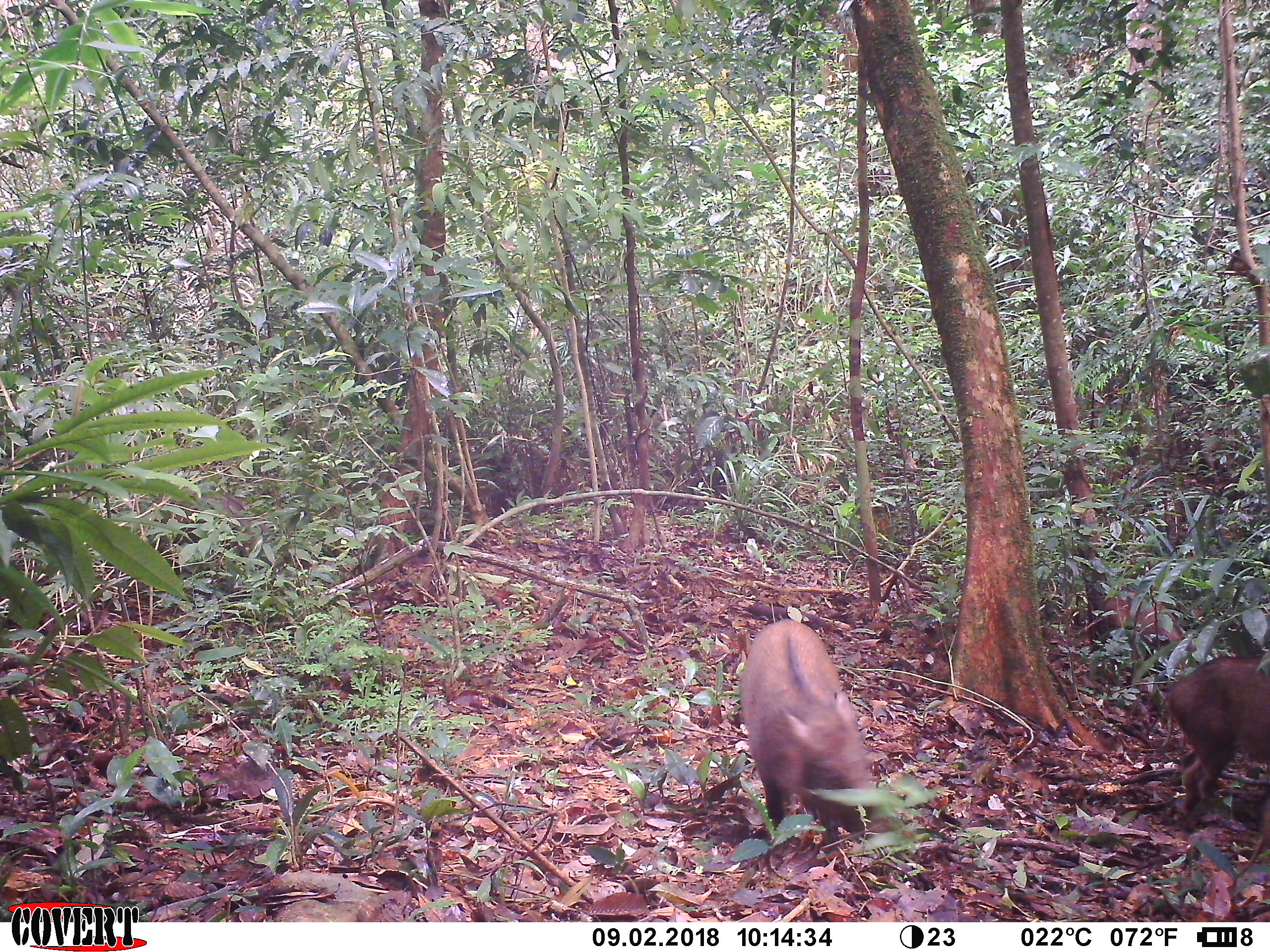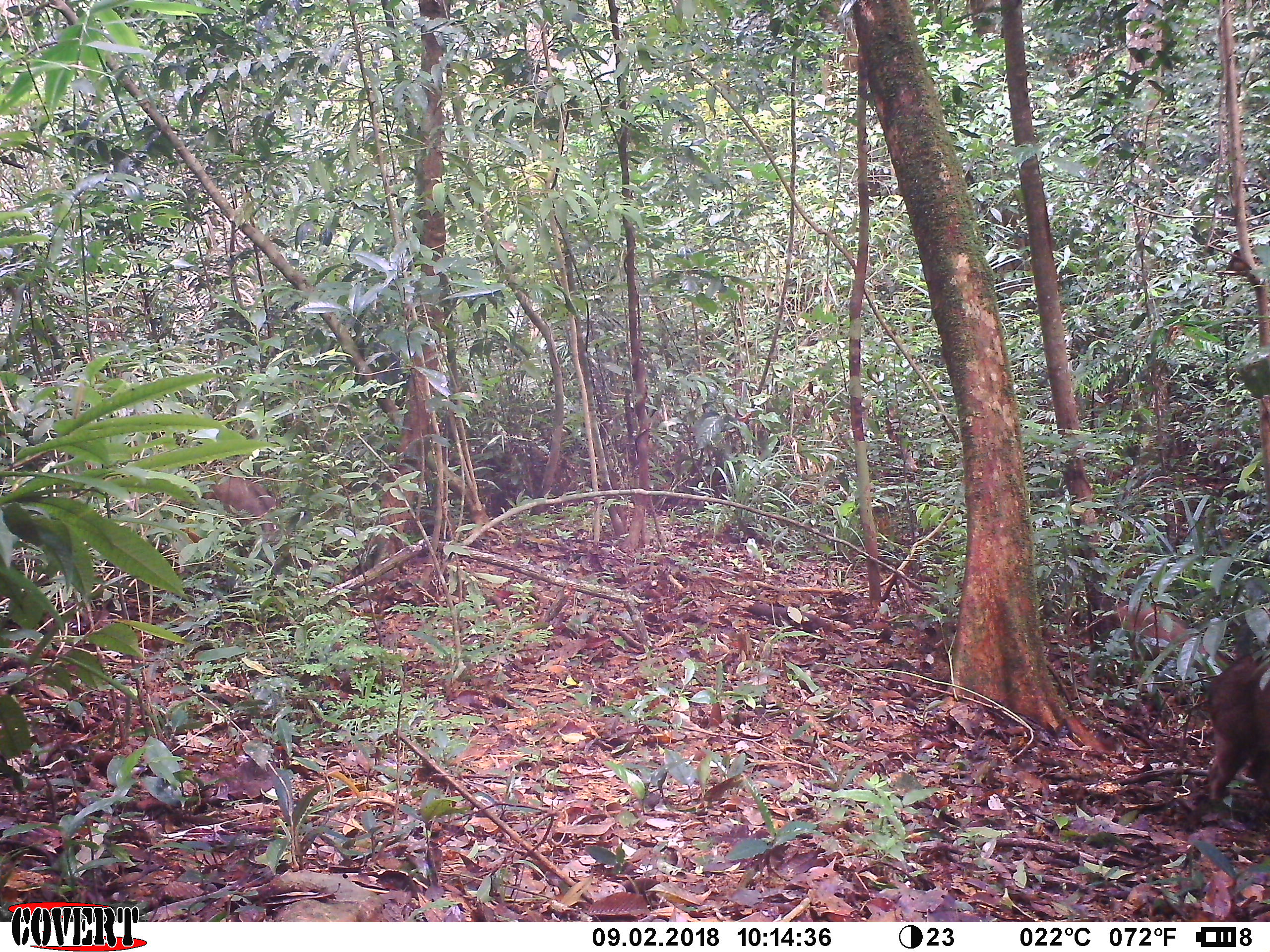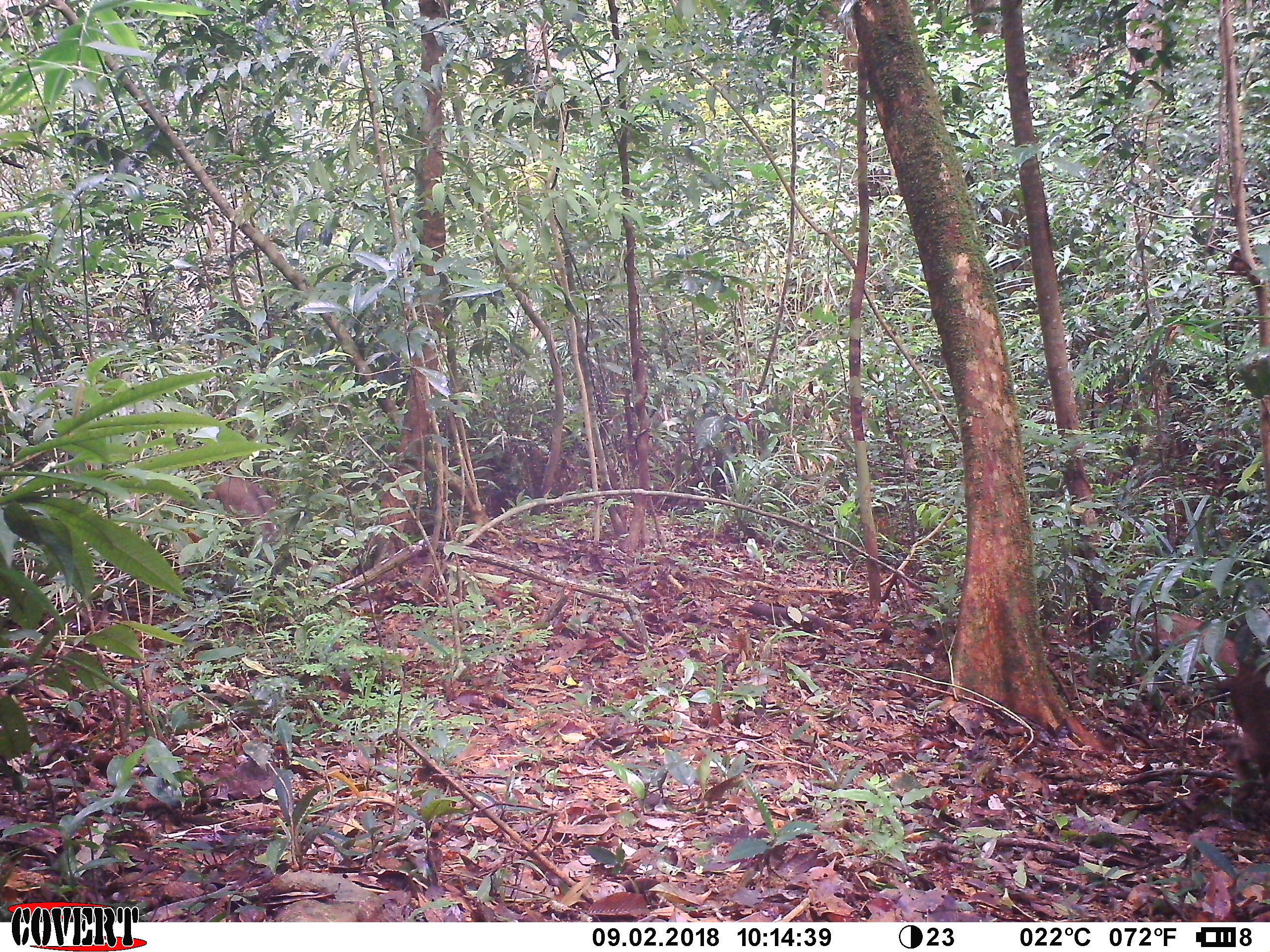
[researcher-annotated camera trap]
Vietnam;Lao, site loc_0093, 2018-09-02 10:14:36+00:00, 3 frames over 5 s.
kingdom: Animalia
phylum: Chordata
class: Mammalia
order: Artiodactyla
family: Suidae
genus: Sus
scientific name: Sus scrofa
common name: eurasian wild pig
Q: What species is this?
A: Eurasian wild pig (Sus scrofa).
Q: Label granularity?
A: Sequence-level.